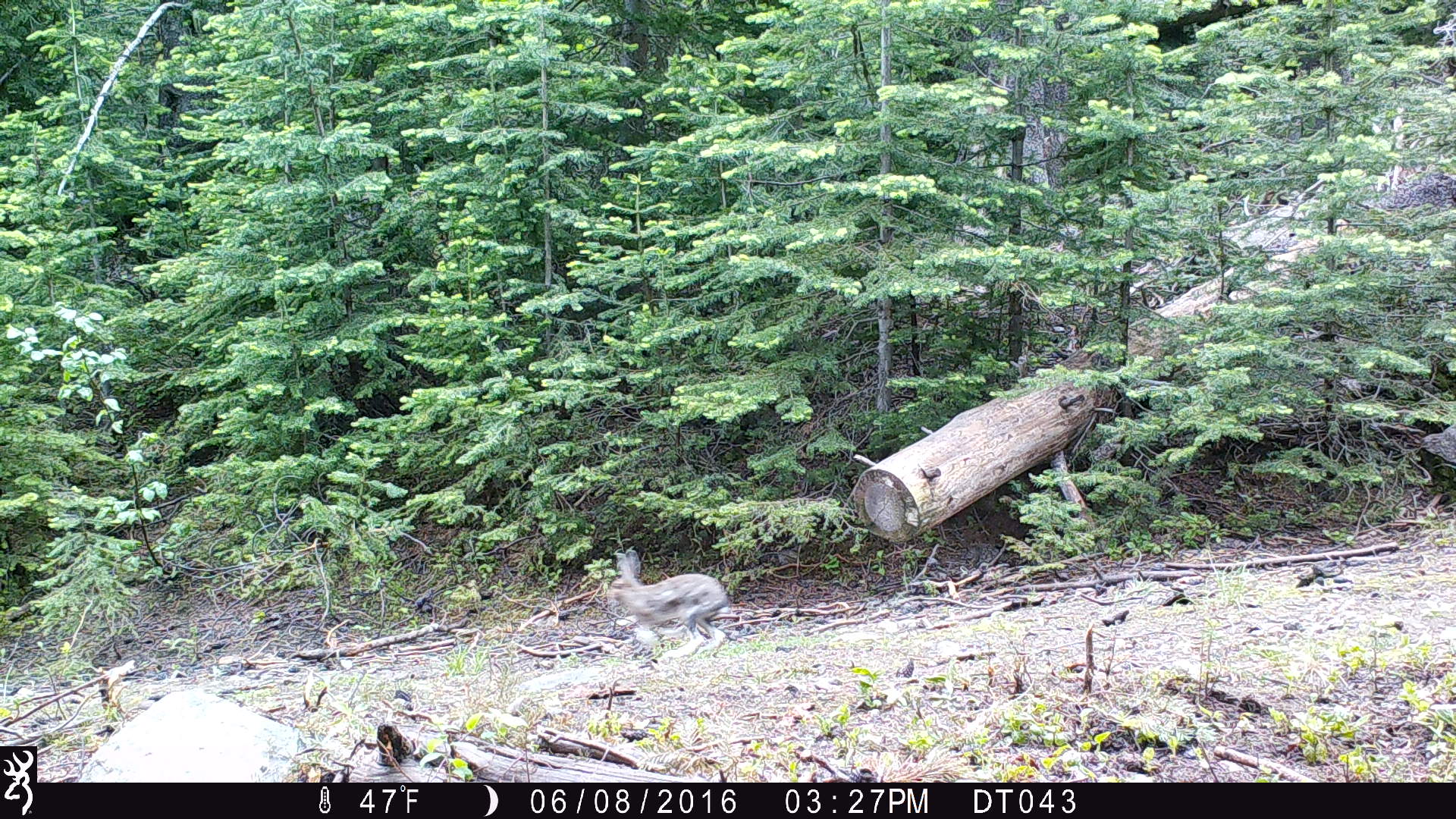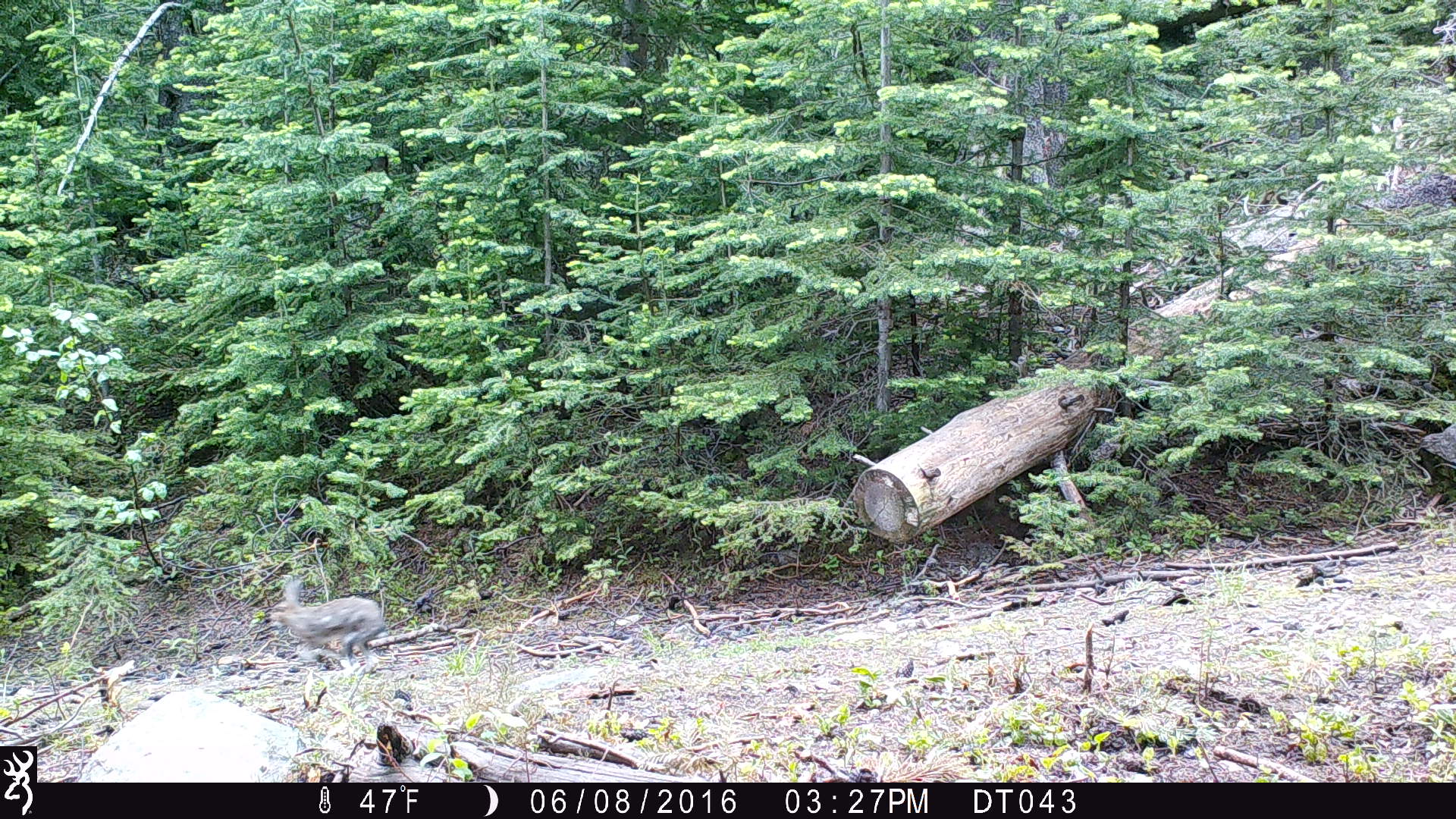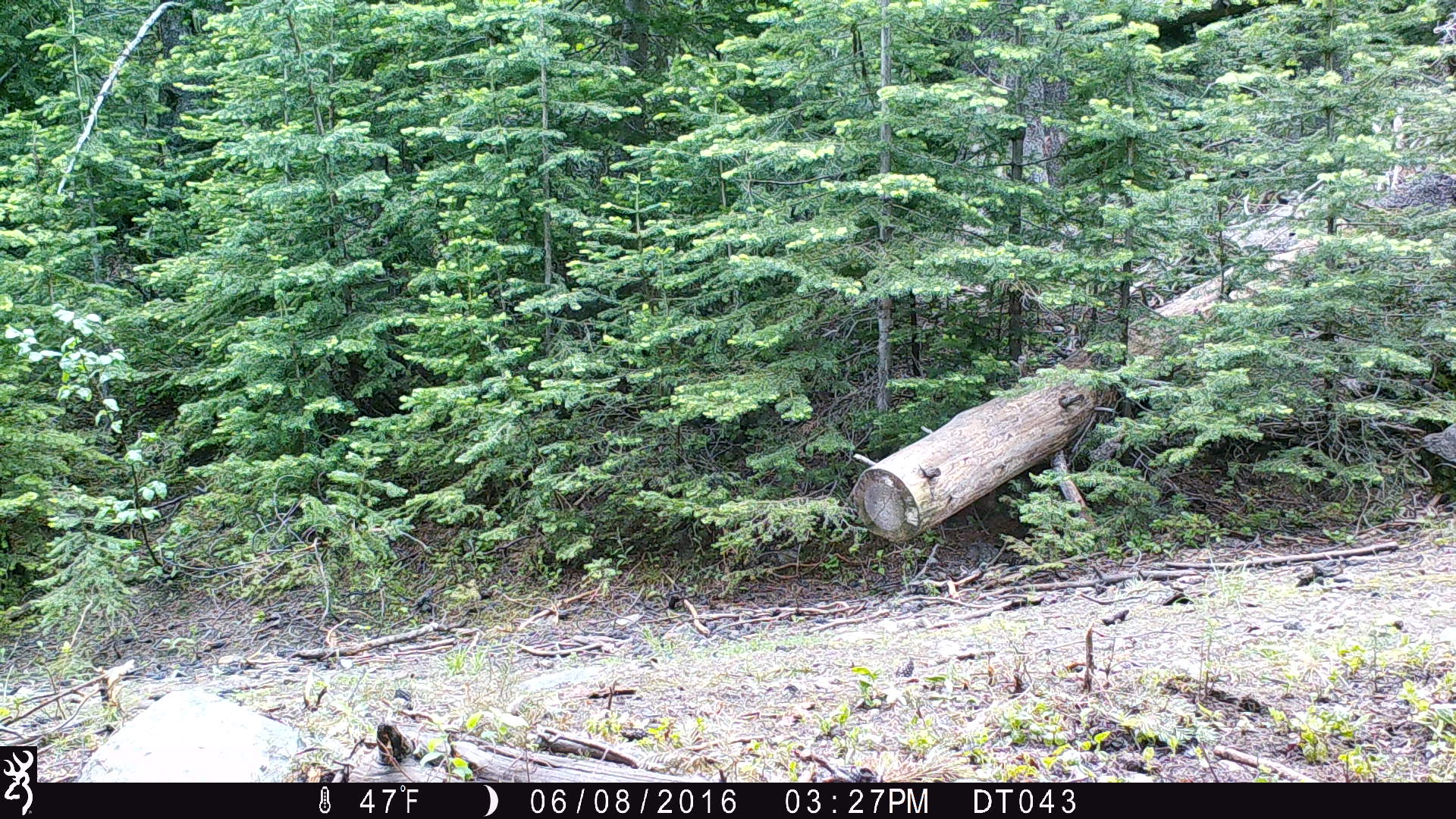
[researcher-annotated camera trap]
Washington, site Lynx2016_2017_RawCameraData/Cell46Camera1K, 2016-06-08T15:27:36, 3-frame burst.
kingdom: Animalia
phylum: Chordata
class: Mammalia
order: Lagomorpha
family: Leporidae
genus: Lepus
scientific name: Lepus americanus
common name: snowshoe hare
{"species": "Lepus americanus (snowshoe hare)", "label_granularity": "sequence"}